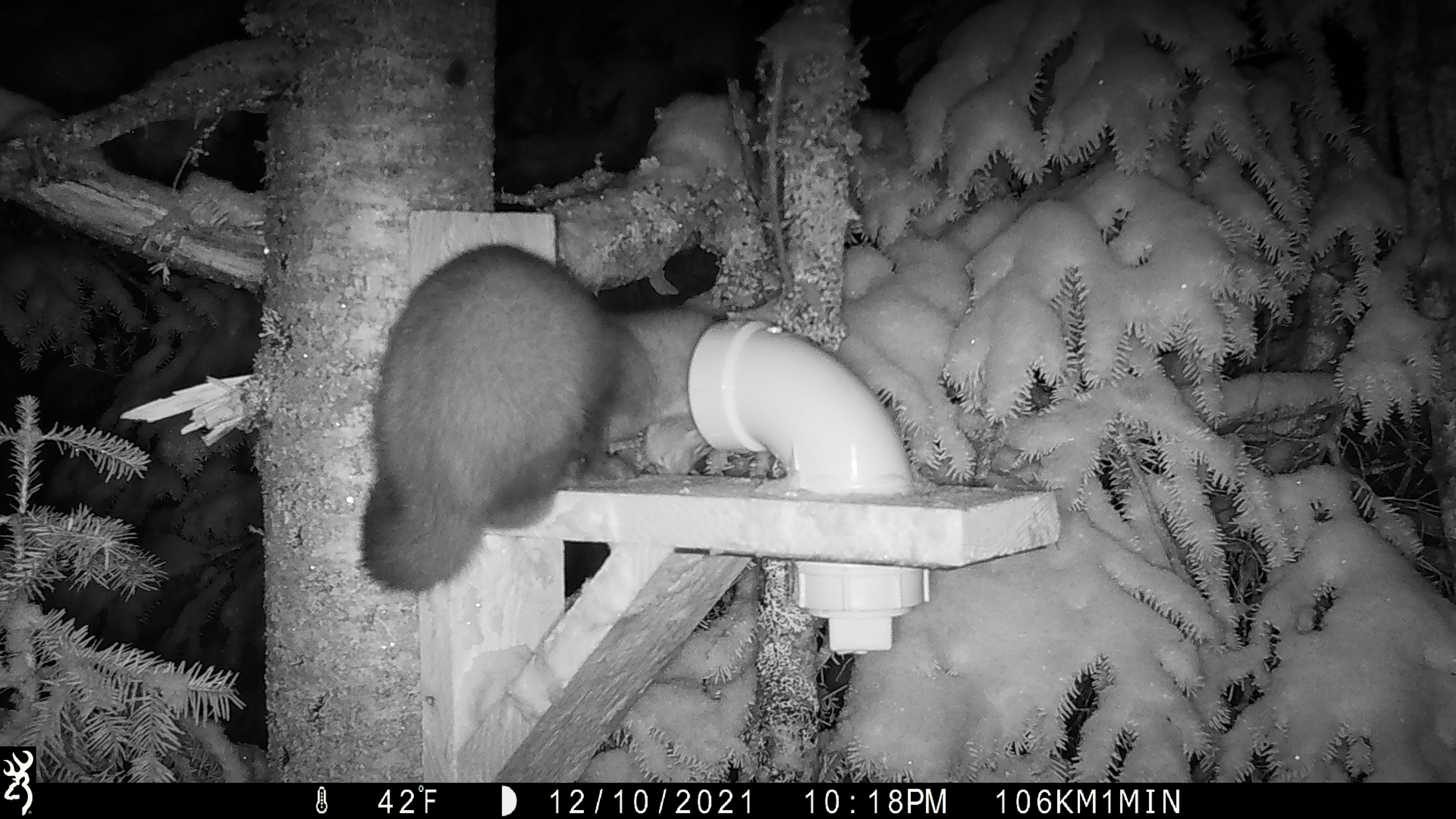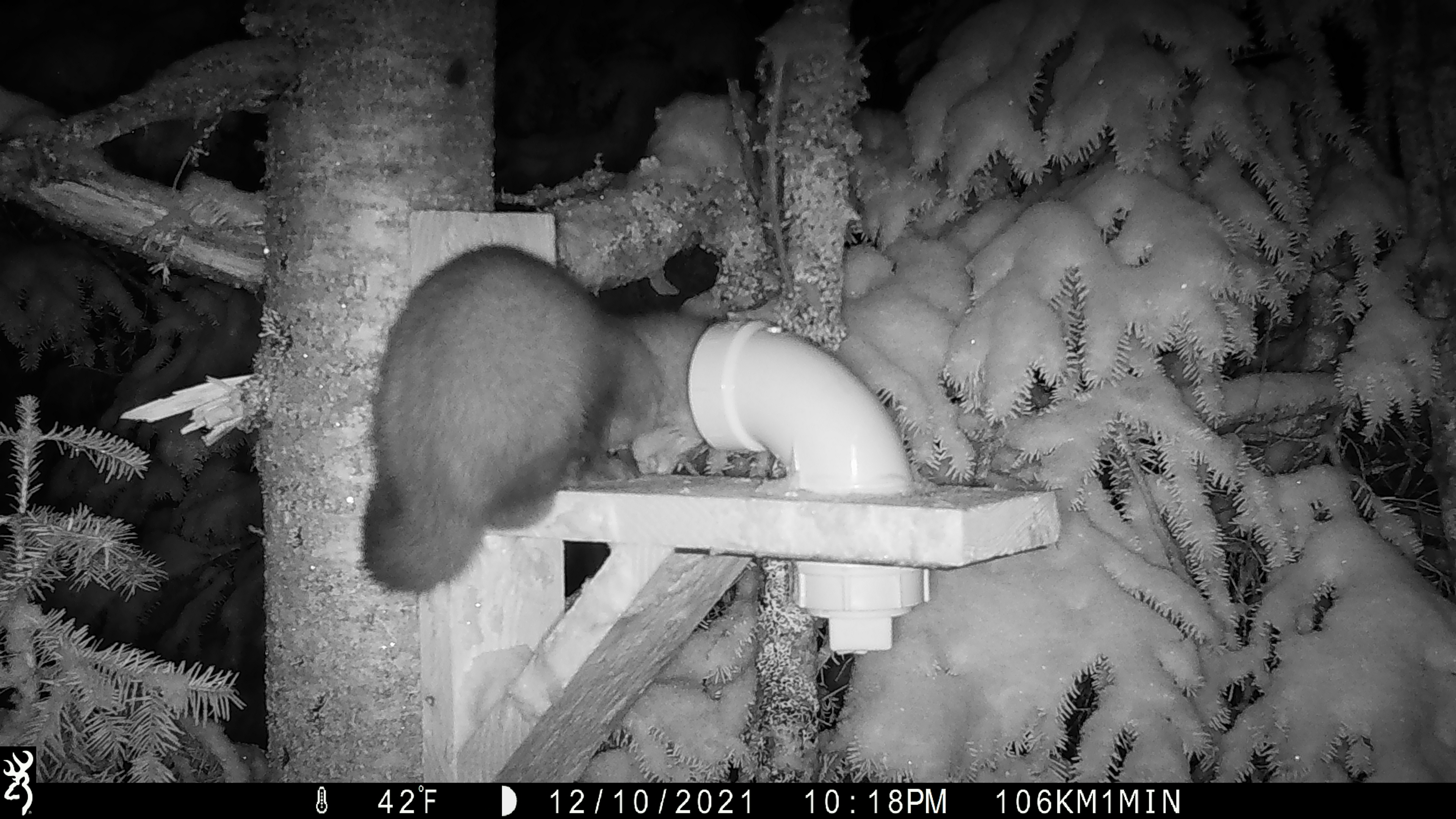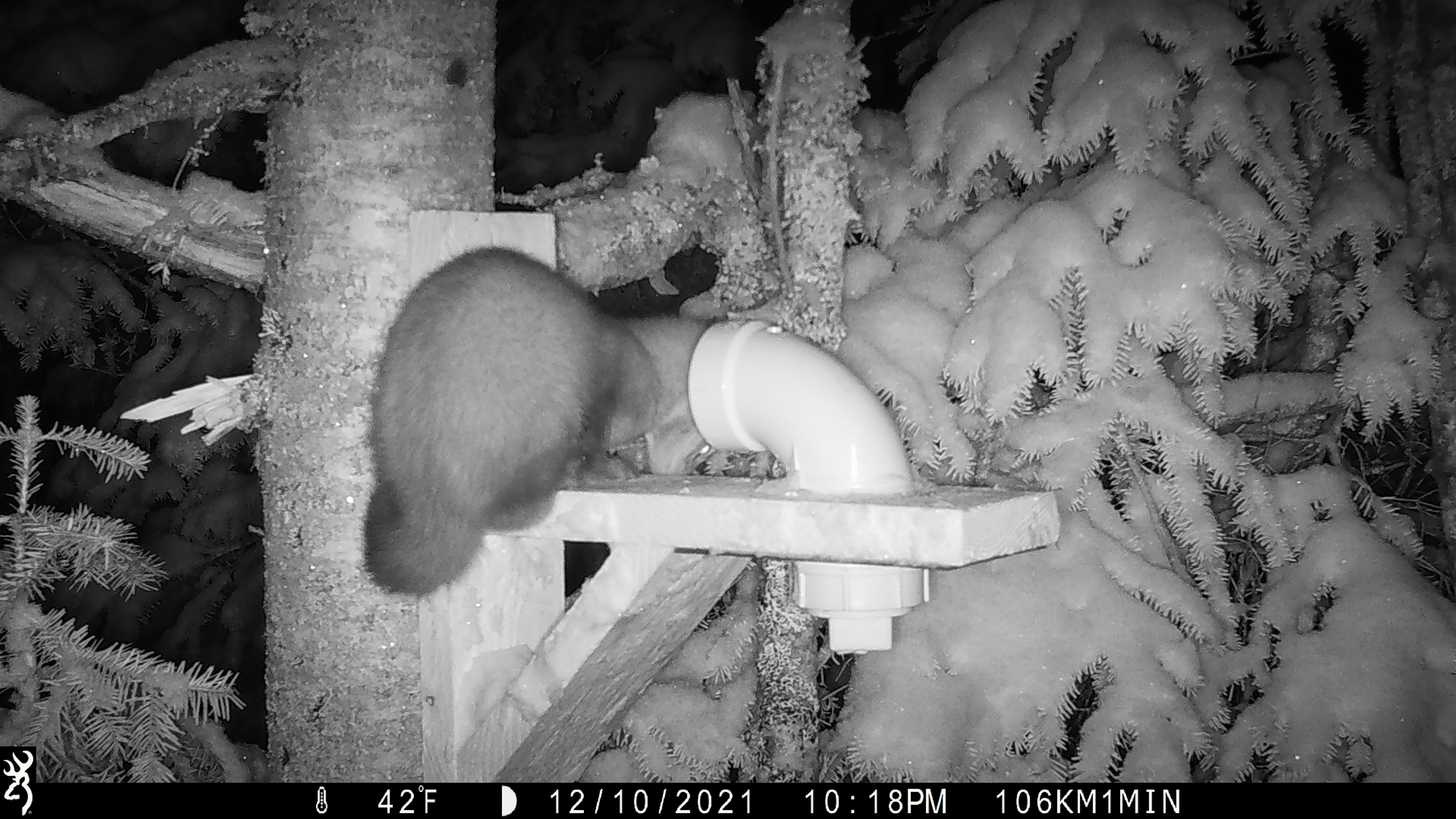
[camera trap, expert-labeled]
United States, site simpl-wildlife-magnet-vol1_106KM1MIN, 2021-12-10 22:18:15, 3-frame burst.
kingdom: Animalia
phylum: Chordata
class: Mammalia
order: Carnivora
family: Mustelidae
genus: Martes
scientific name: Martes americana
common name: american marten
American marten (Martes americana).